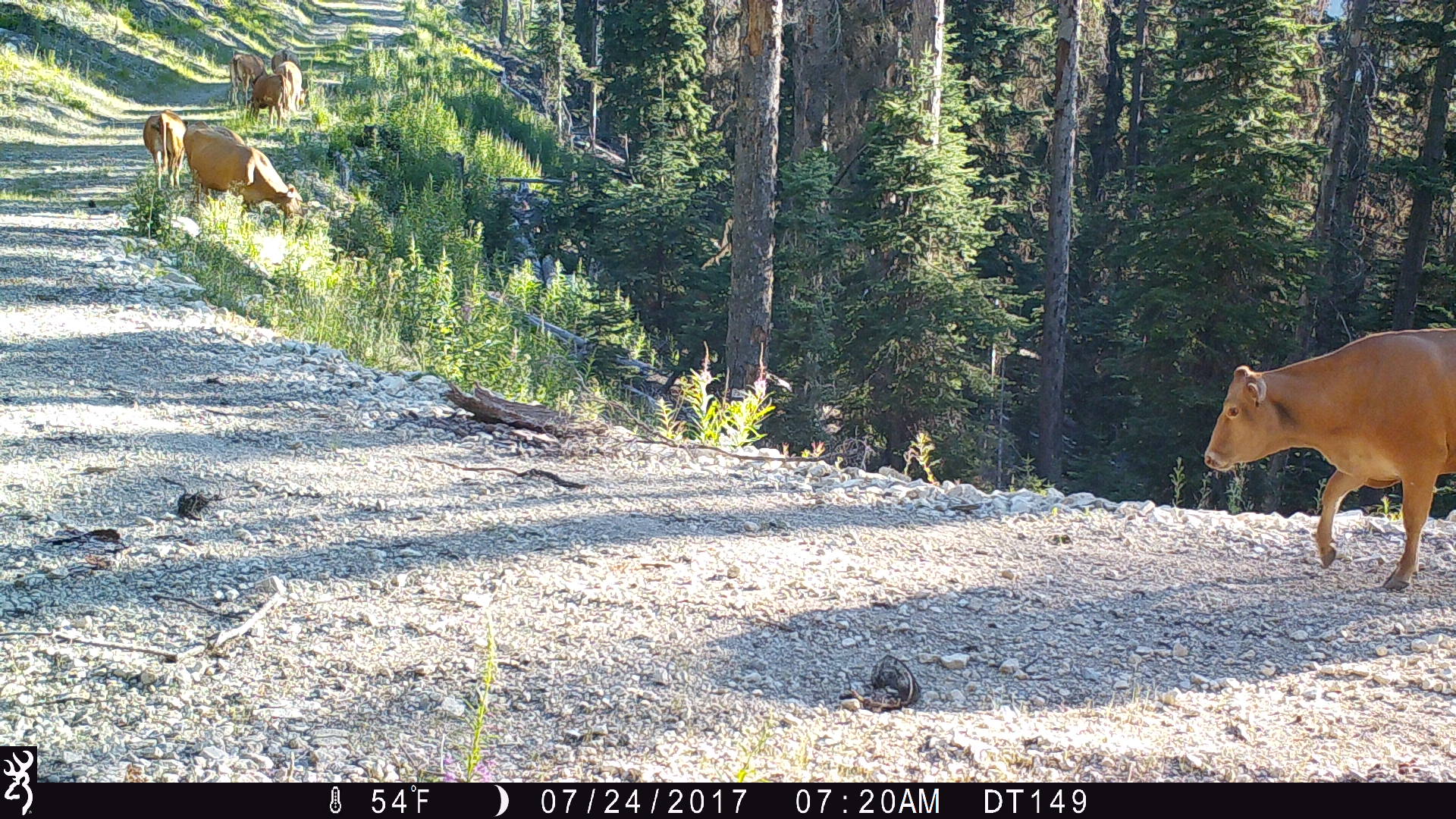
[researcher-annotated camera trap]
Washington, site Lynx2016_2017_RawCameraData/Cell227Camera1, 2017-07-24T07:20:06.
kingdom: Animalia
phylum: Chordata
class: Mammalia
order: Artiodactyla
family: Bovidae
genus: Bos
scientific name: Bos taurus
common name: domestic cattle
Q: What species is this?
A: Domestic cattle (Bos taurus).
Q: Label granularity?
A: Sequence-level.